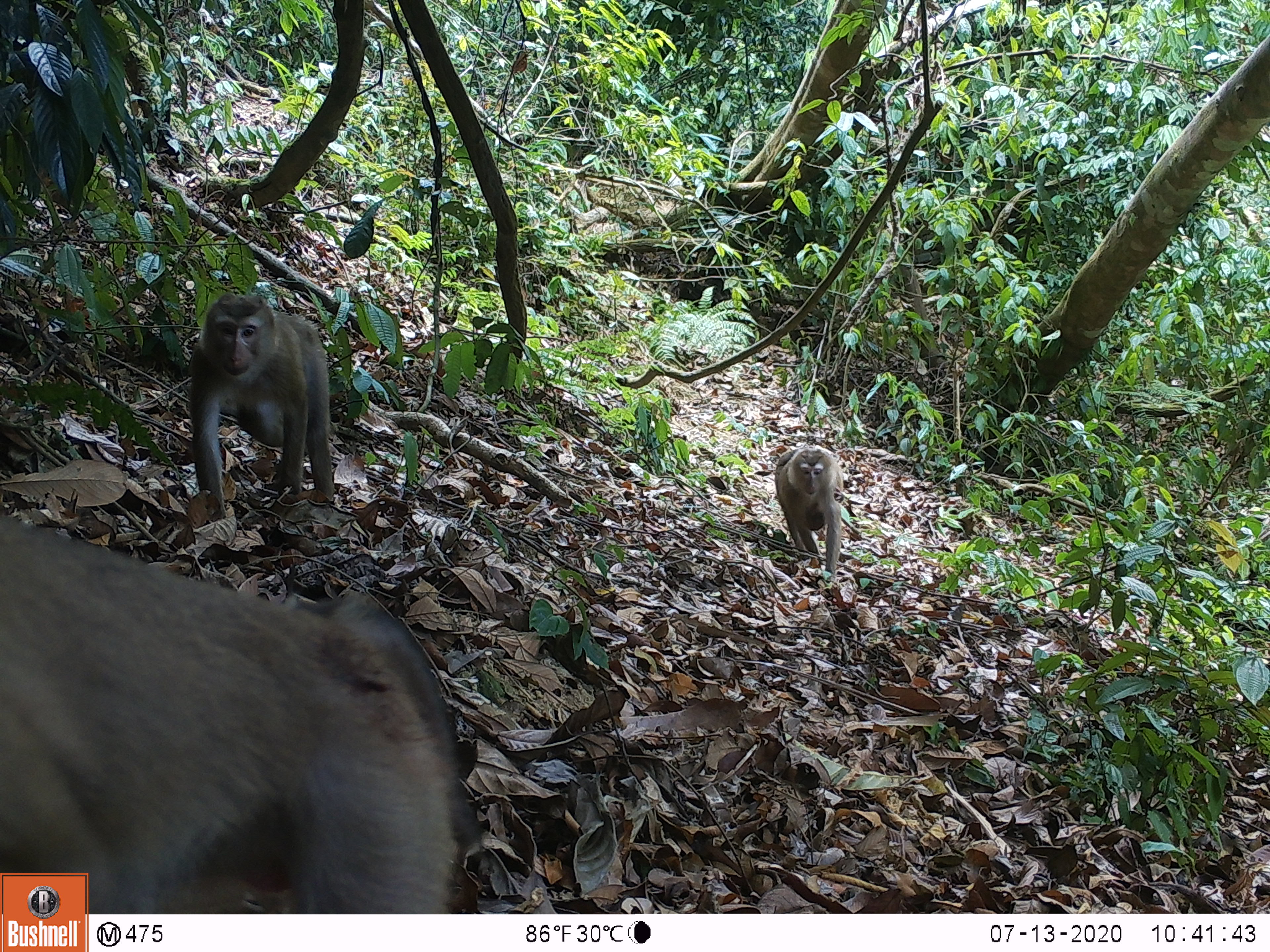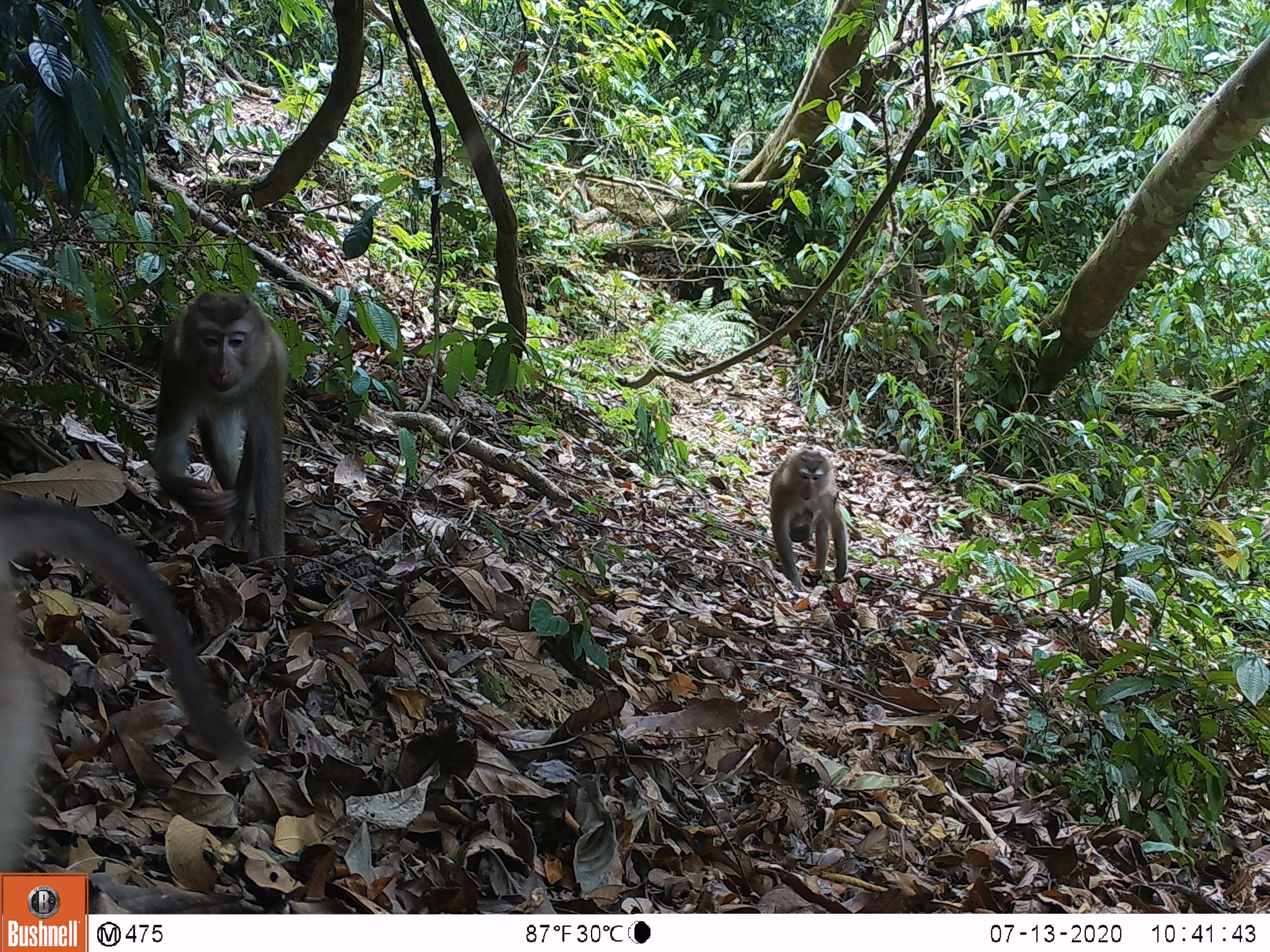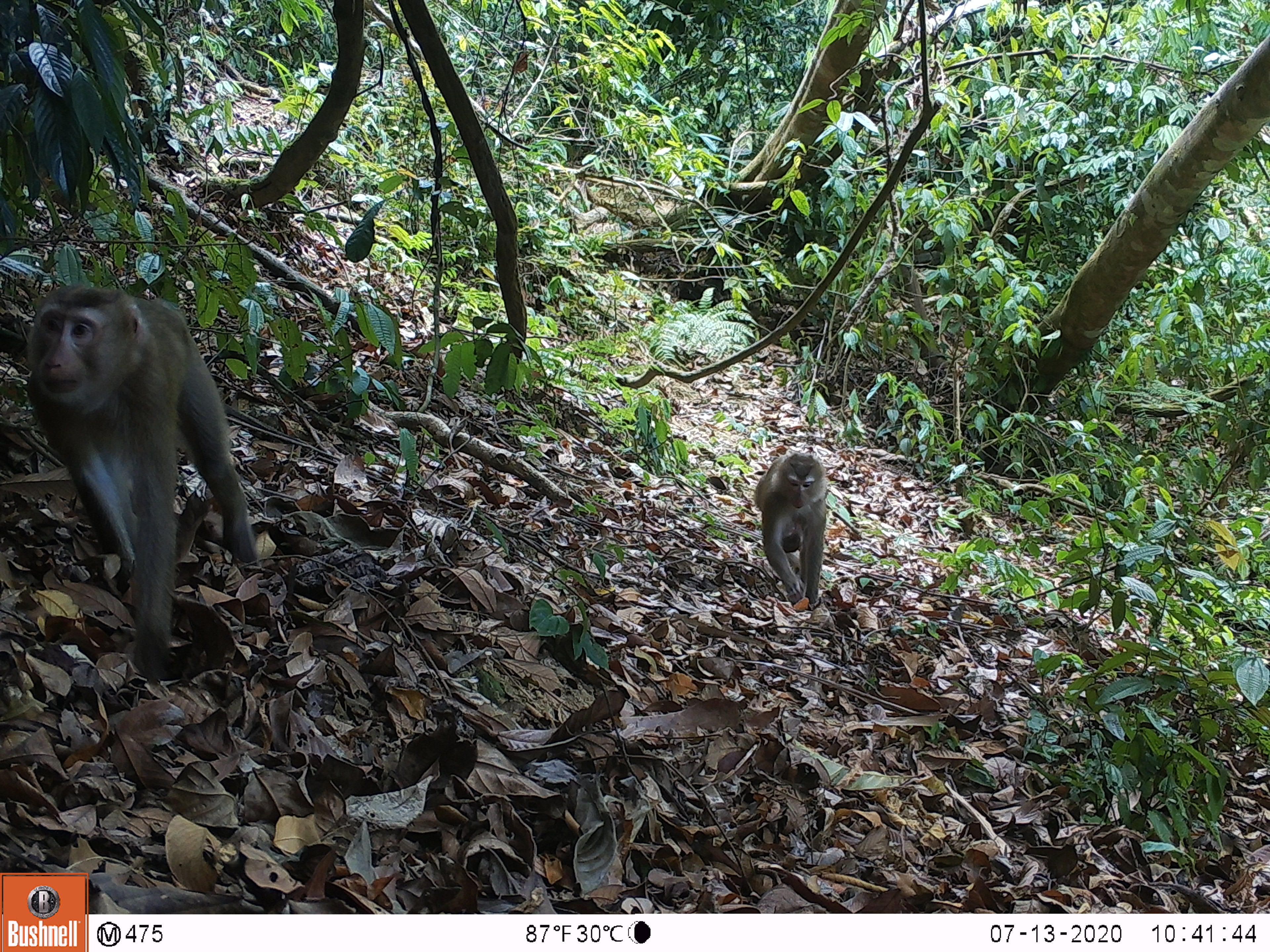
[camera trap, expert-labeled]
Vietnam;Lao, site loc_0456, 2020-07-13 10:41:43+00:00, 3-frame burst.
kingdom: Animalia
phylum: Chordata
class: Mammalia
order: Primates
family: Cercopithecidae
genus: Macaca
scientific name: Macaca nemestrina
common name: pig-tailed macaque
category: pig tailed macaque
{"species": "pig tailed macaque (pig-tailed macaque) (Macaca nemestrina)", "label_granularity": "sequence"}